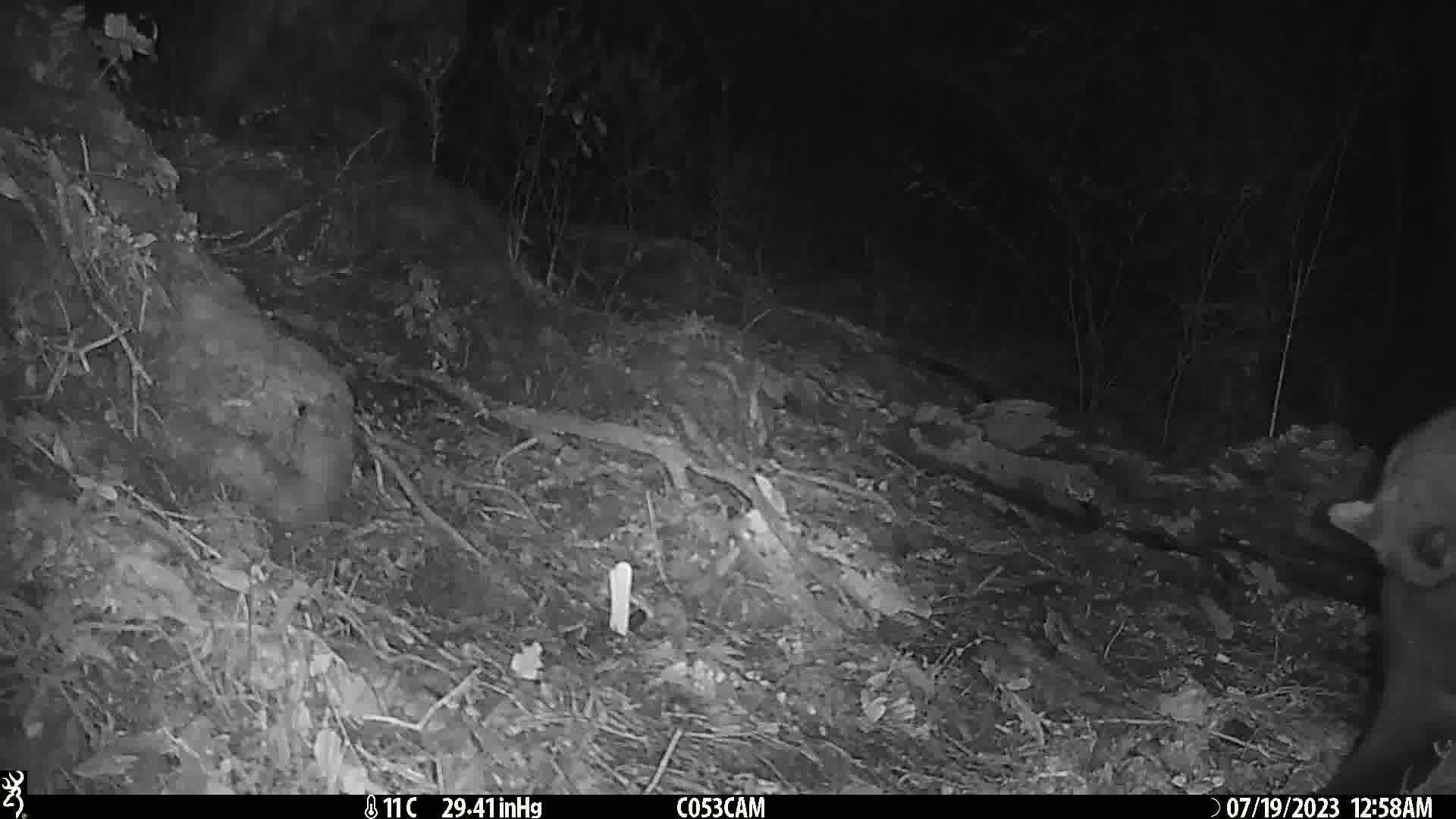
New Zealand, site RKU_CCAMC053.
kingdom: Animalia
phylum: Chordata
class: Mammalia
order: Diprotodontia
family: Phalangeridae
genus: Trichosurus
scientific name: Trichosurus vulpecula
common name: common brushtail possum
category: possum